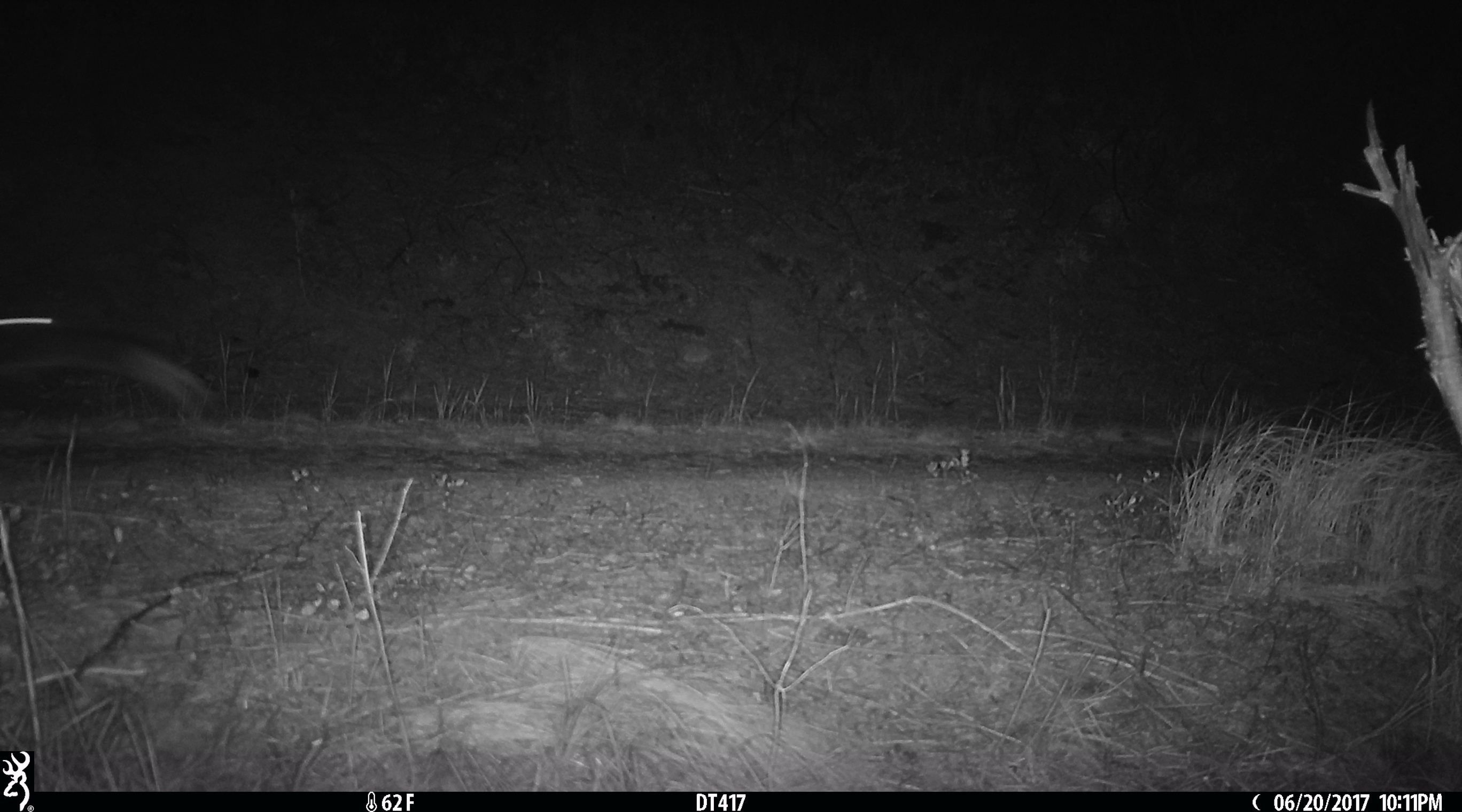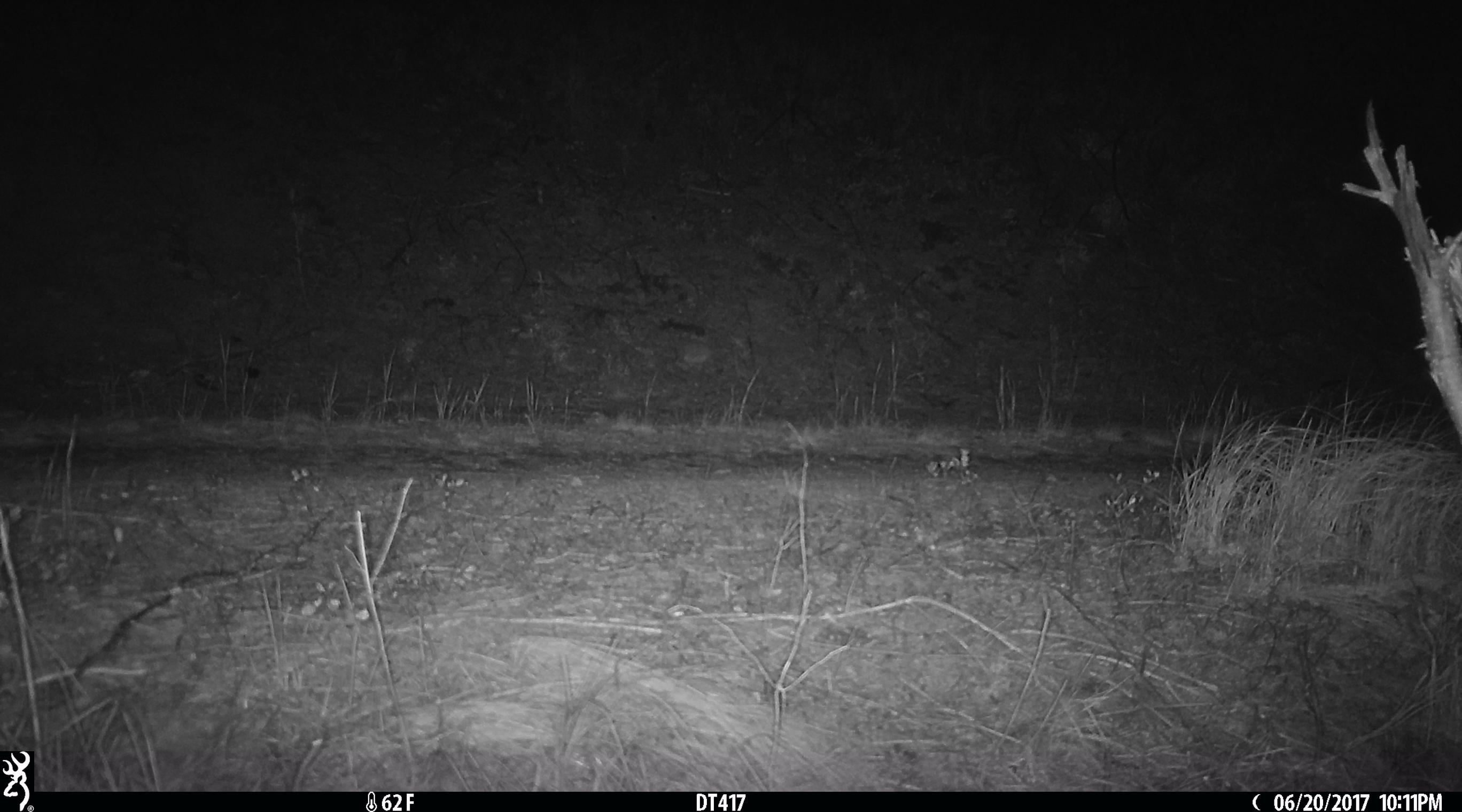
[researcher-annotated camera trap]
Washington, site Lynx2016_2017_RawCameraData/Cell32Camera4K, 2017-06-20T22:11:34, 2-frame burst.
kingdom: Animalia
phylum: Chordata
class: Mammalia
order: Lagomorpha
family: Leporidae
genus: Lepus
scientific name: Lepus americanus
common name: snowshoe hare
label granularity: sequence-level